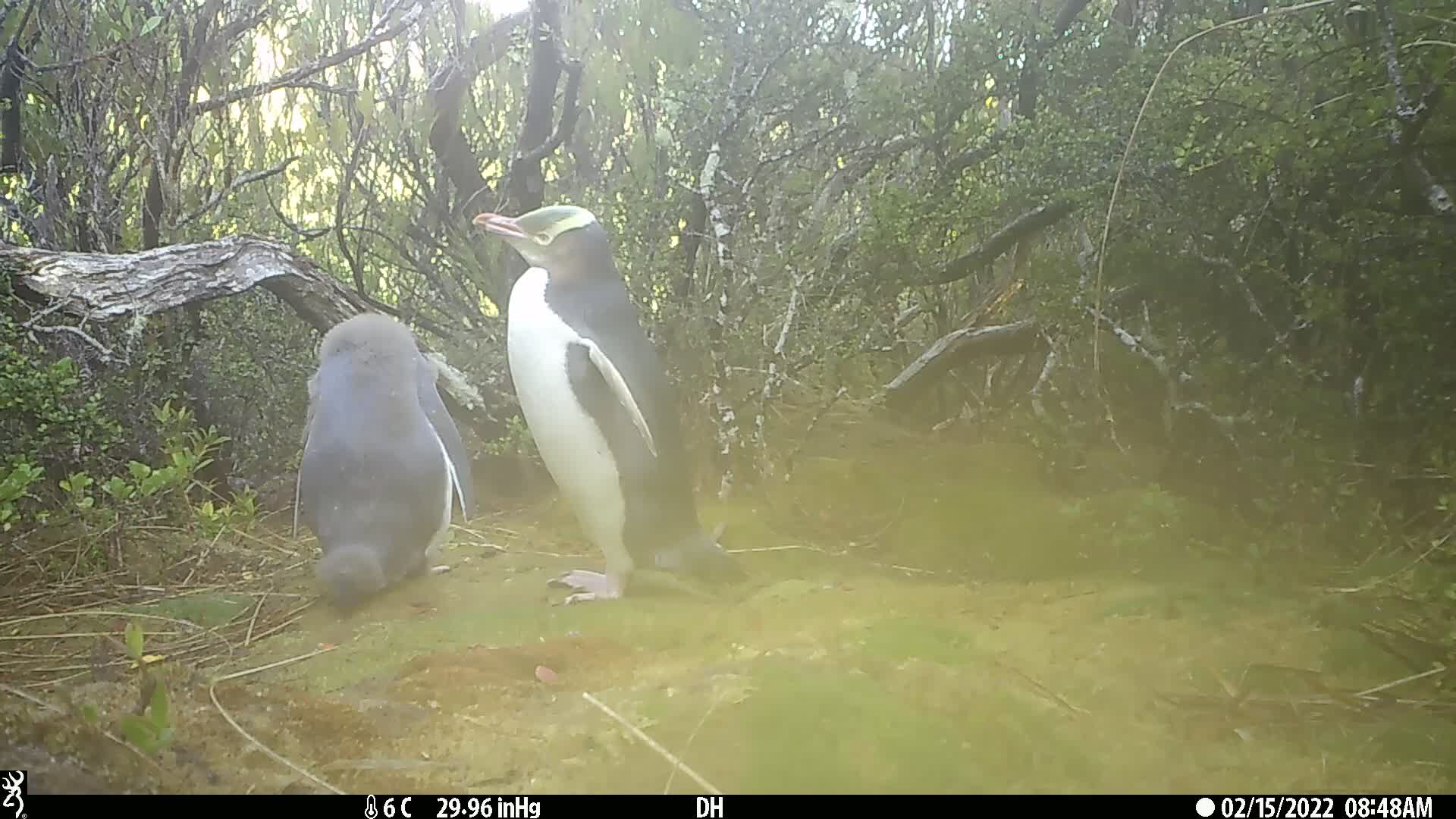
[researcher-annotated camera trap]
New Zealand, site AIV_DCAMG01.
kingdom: Animalia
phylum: Chordata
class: Aves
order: Sphenisciformes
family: Spheniscidae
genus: Megadyptes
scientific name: Megadyptes antipodes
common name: yellow-eyed penguin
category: yellow eyed penguin